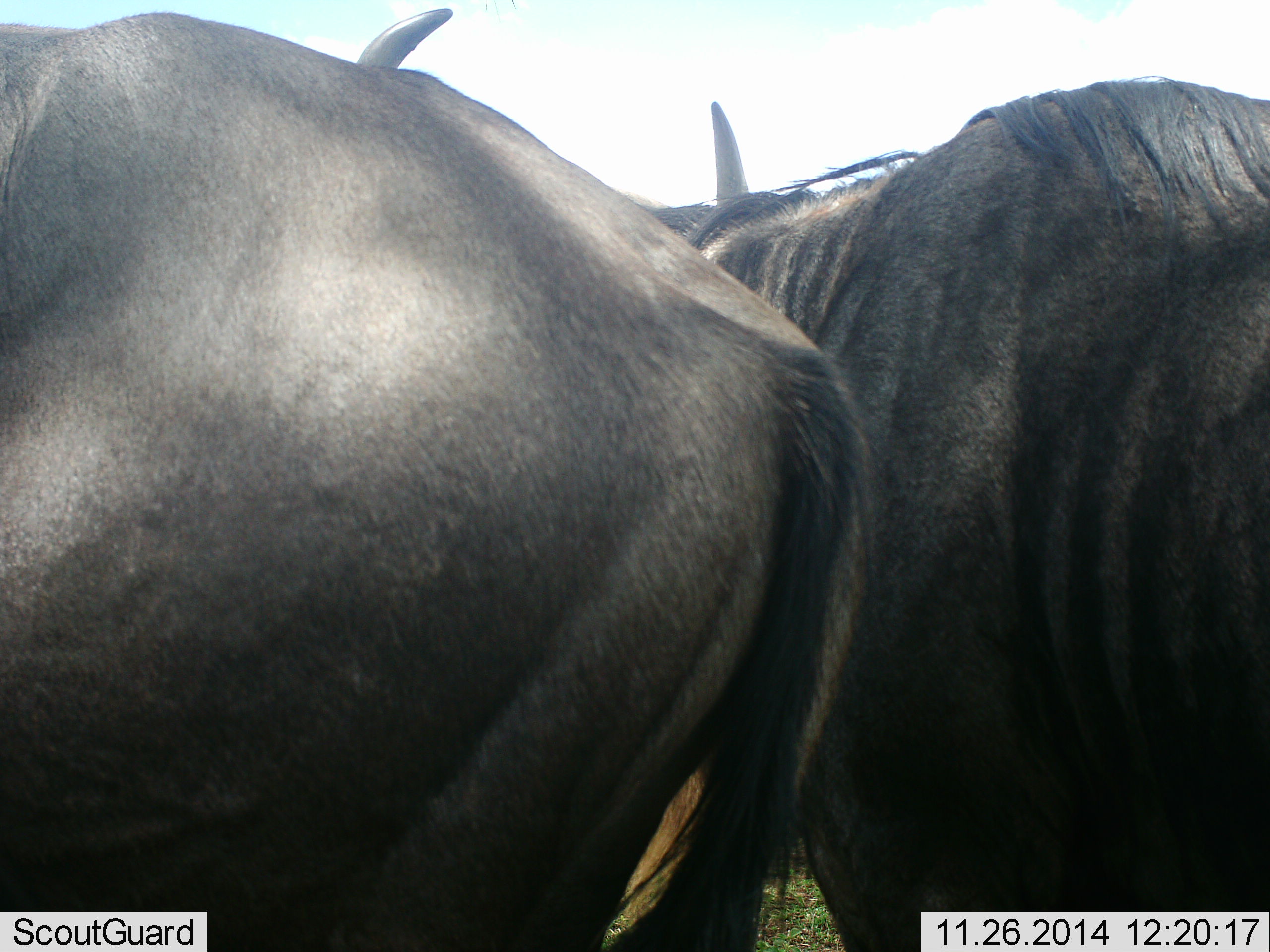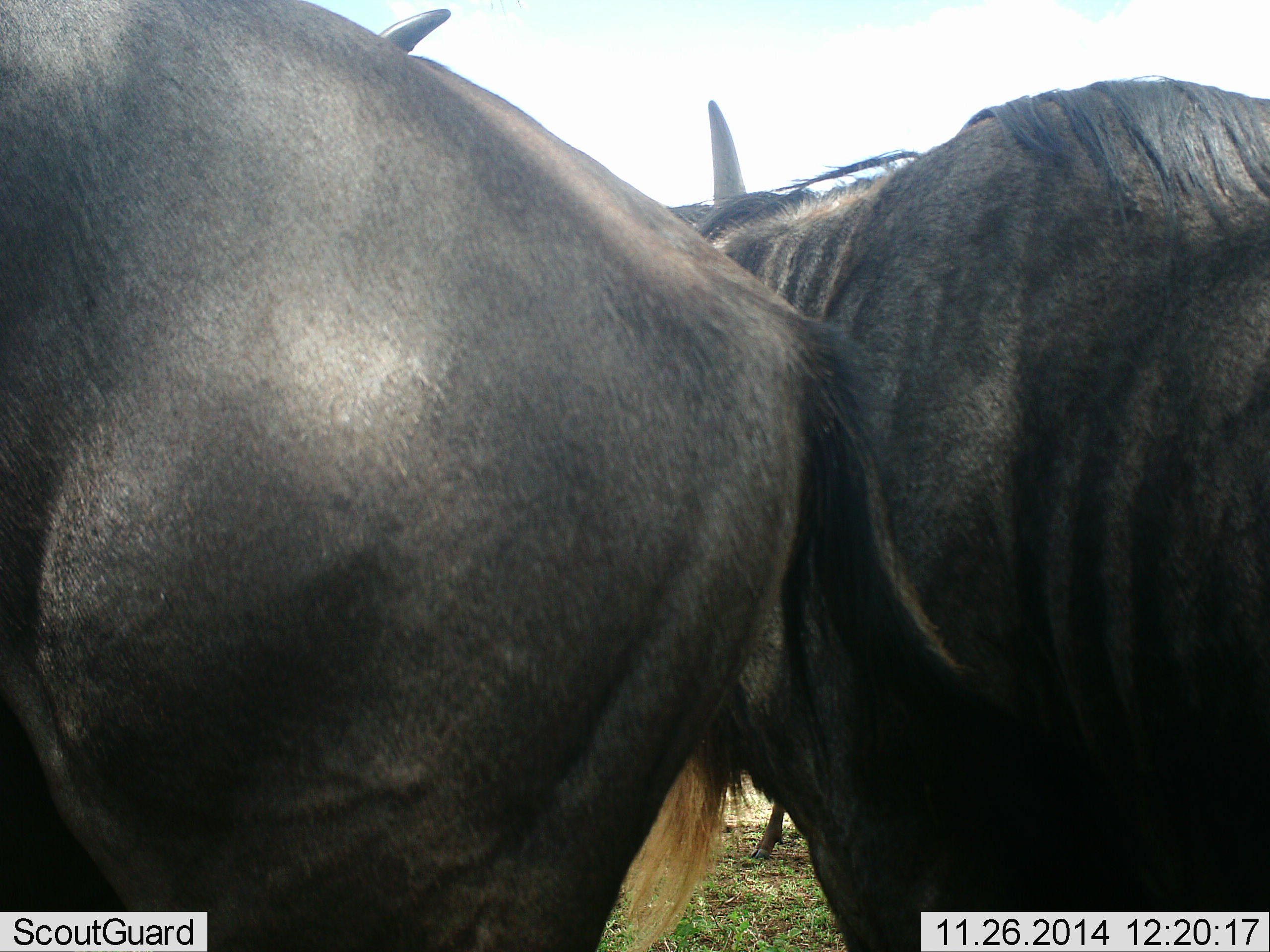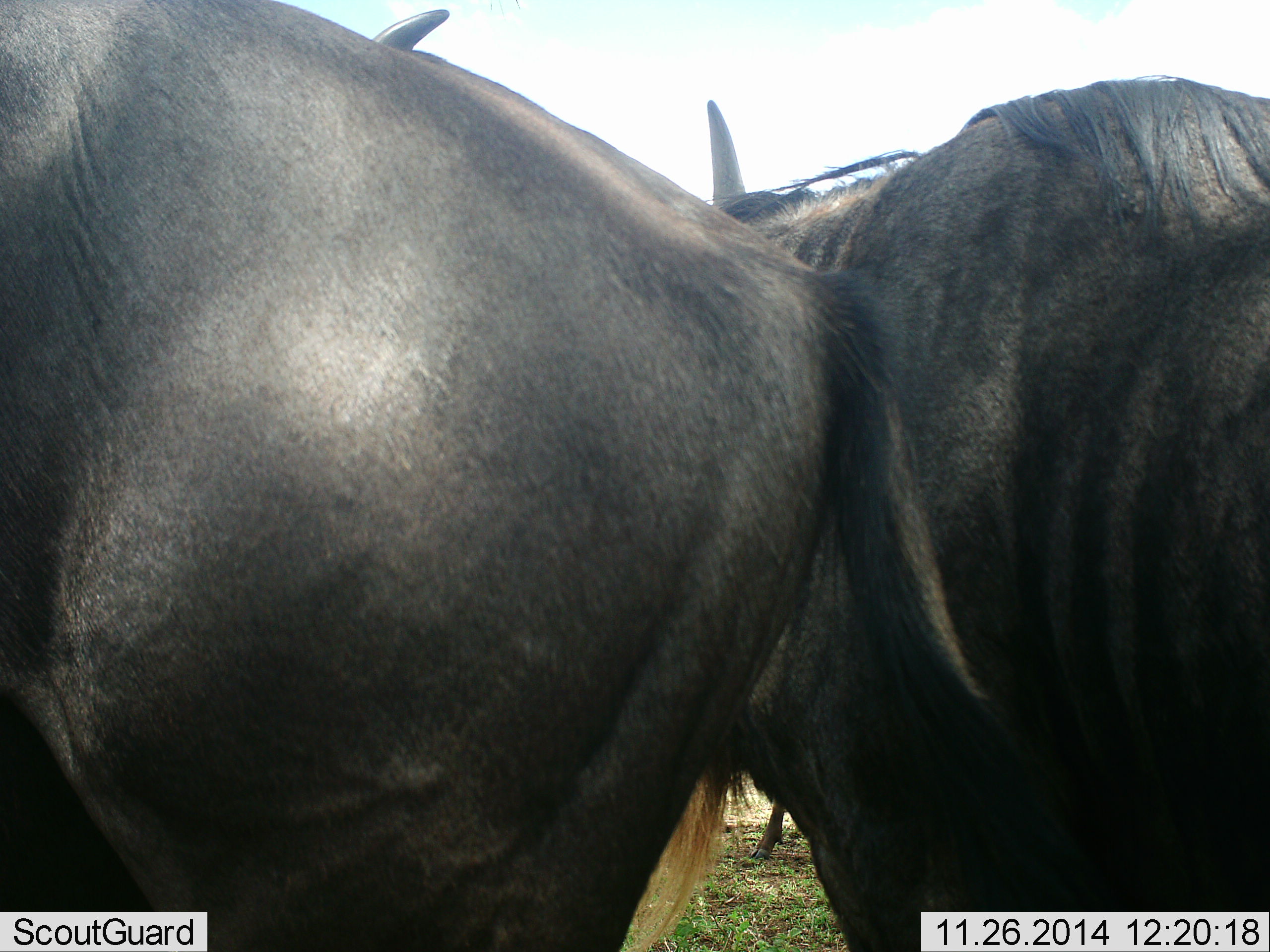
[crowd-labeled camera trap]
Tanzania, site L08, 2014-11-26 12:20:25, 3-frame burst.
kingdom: Animalia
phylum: Chordata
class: Mammalia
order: Artiodactyla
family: Bovidae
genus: Connochaetes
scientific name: Connochaetes taurinus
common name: blue wildebeest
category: wildebeest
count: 2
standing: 80%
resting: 10%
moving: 0%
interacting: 10%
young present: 0%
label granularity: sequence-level